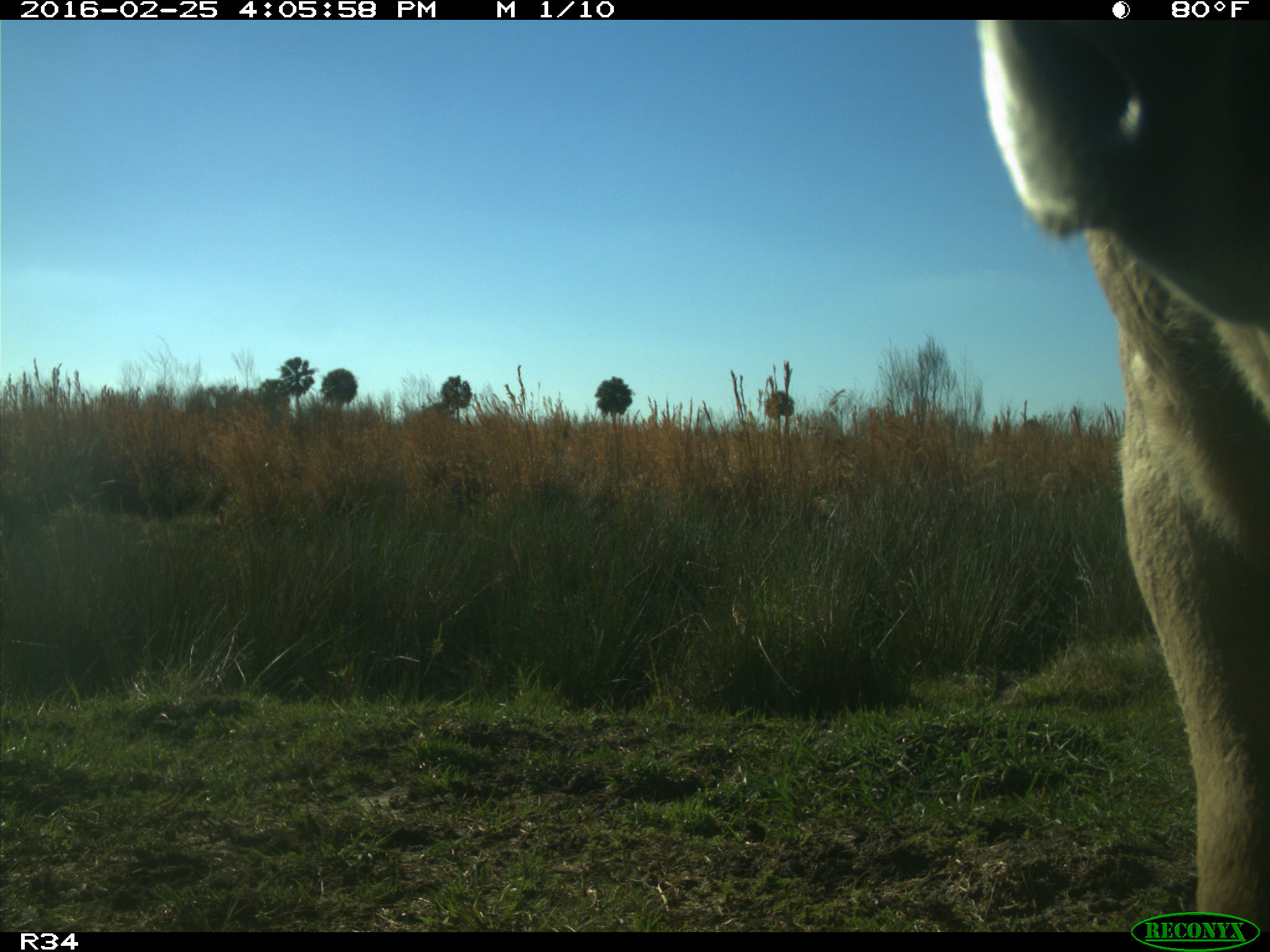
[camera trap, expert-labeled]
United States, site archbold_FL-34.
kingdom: Animalia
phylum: Chordata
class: Mammalia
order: Artiodactyla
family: Bovidae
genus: Bos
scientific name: Bos taurus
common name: domestic cow